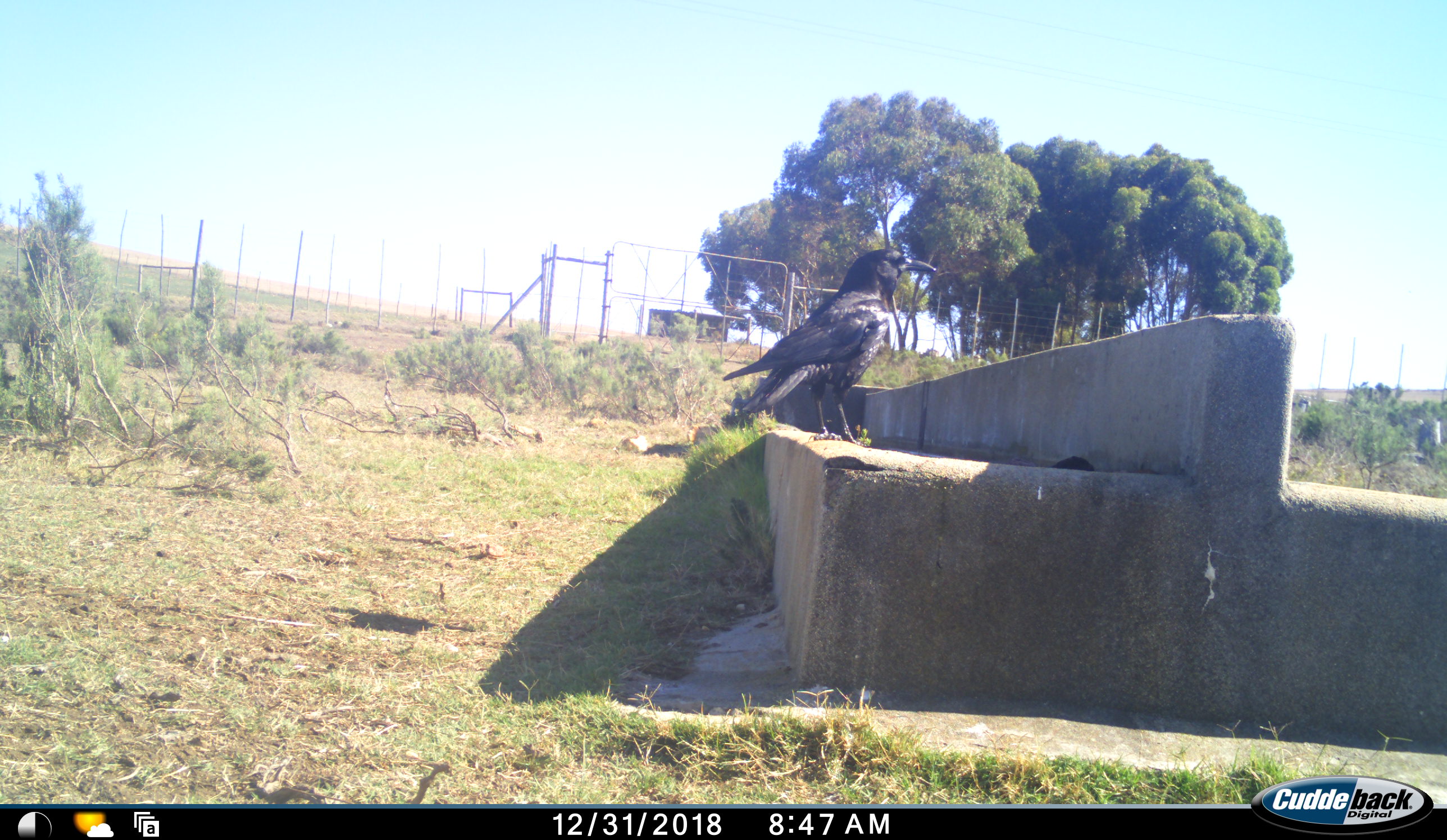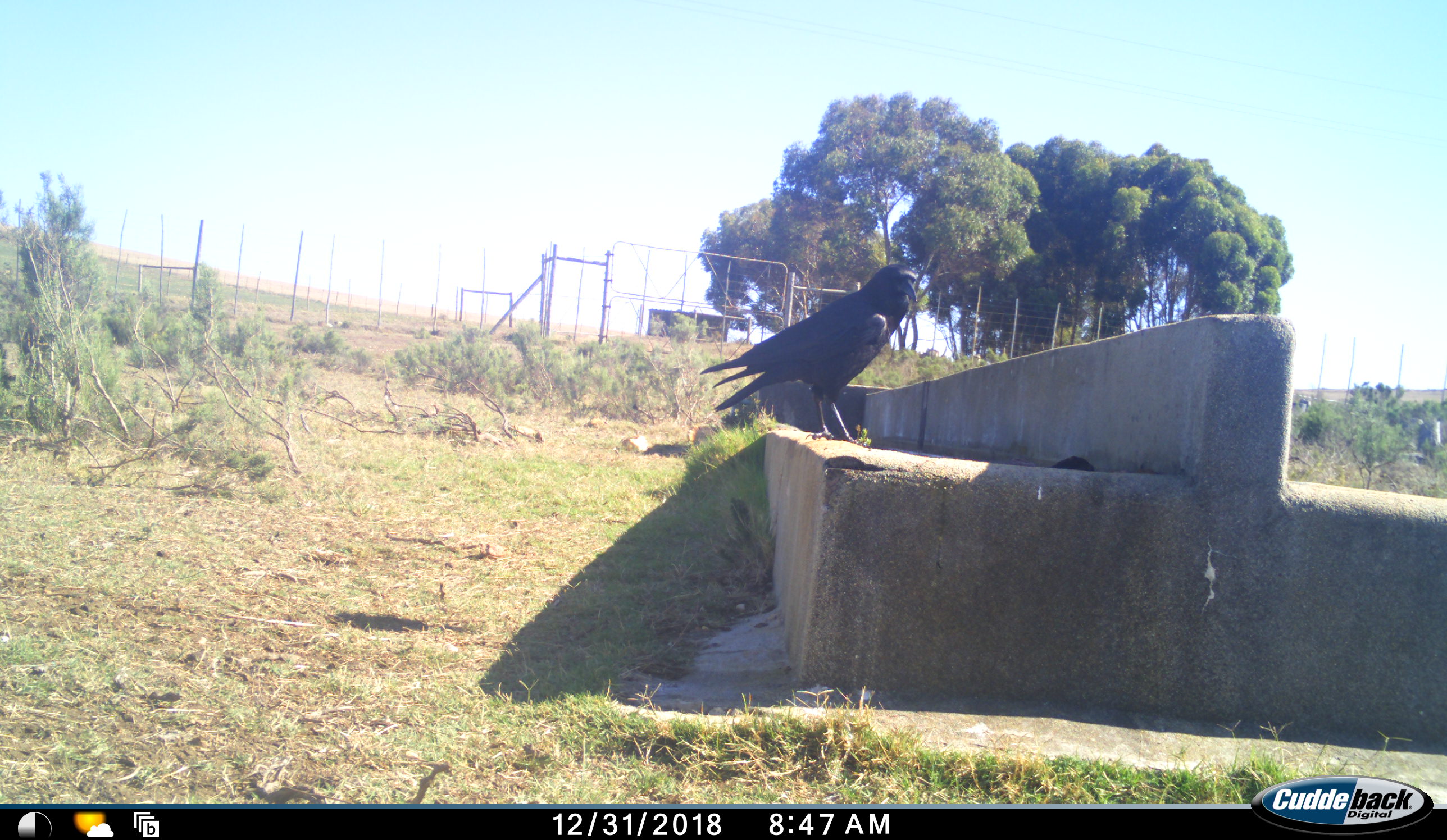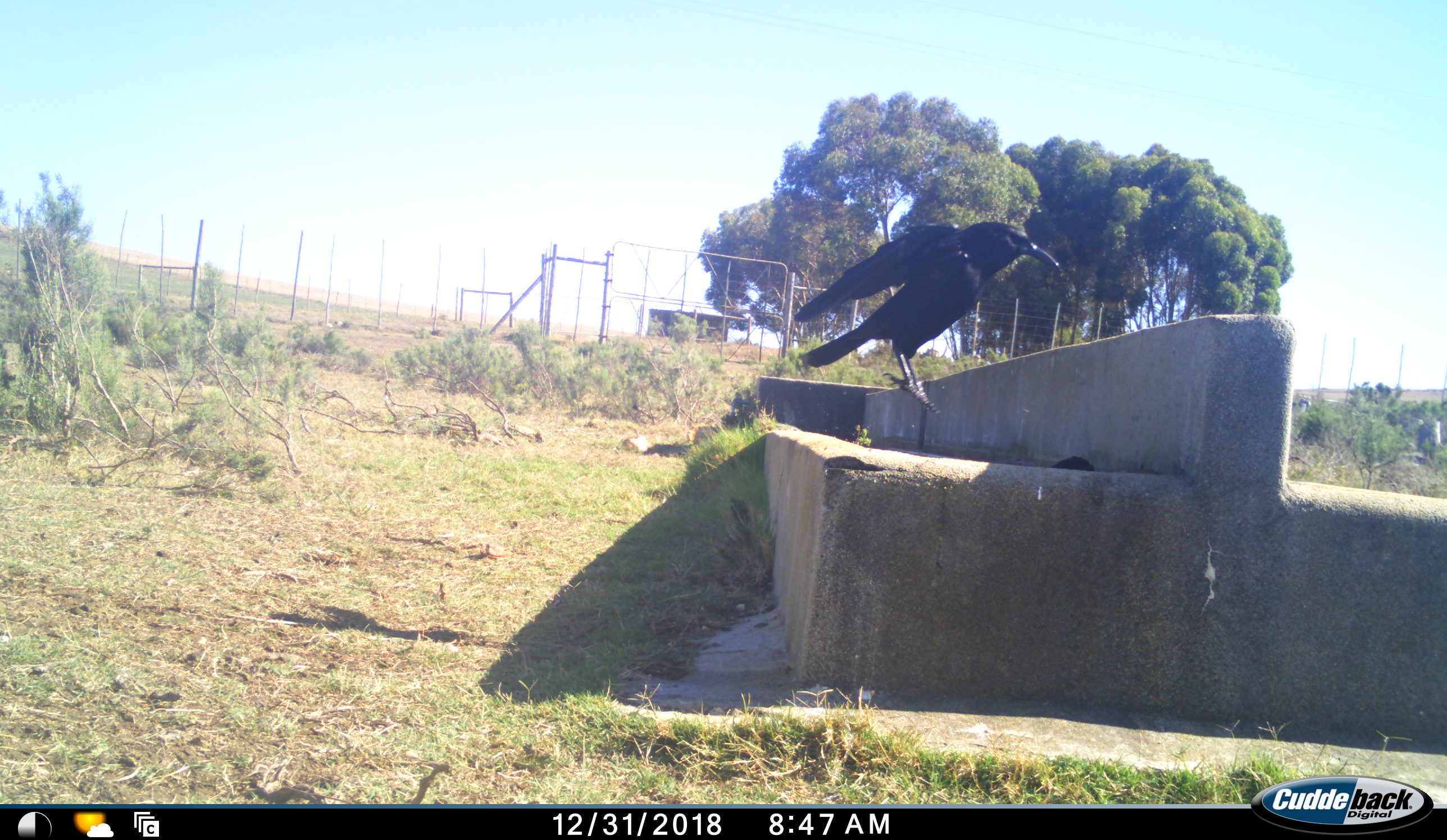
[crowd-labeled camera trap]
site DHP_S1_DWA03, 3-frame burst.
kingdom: Animalia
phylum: Chordata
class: Aves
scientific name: Aves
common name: bird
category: birdother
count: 1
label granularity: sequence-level